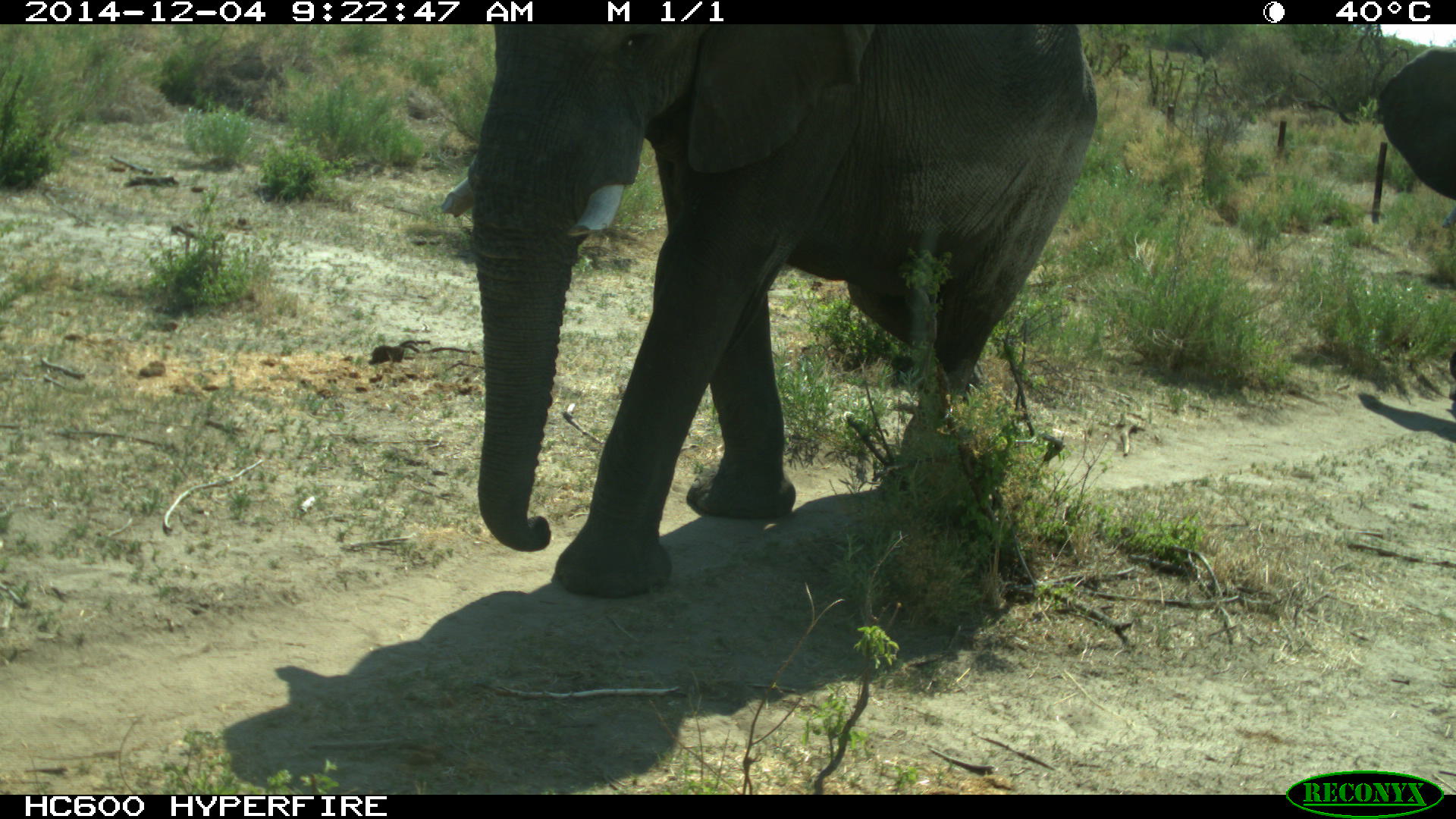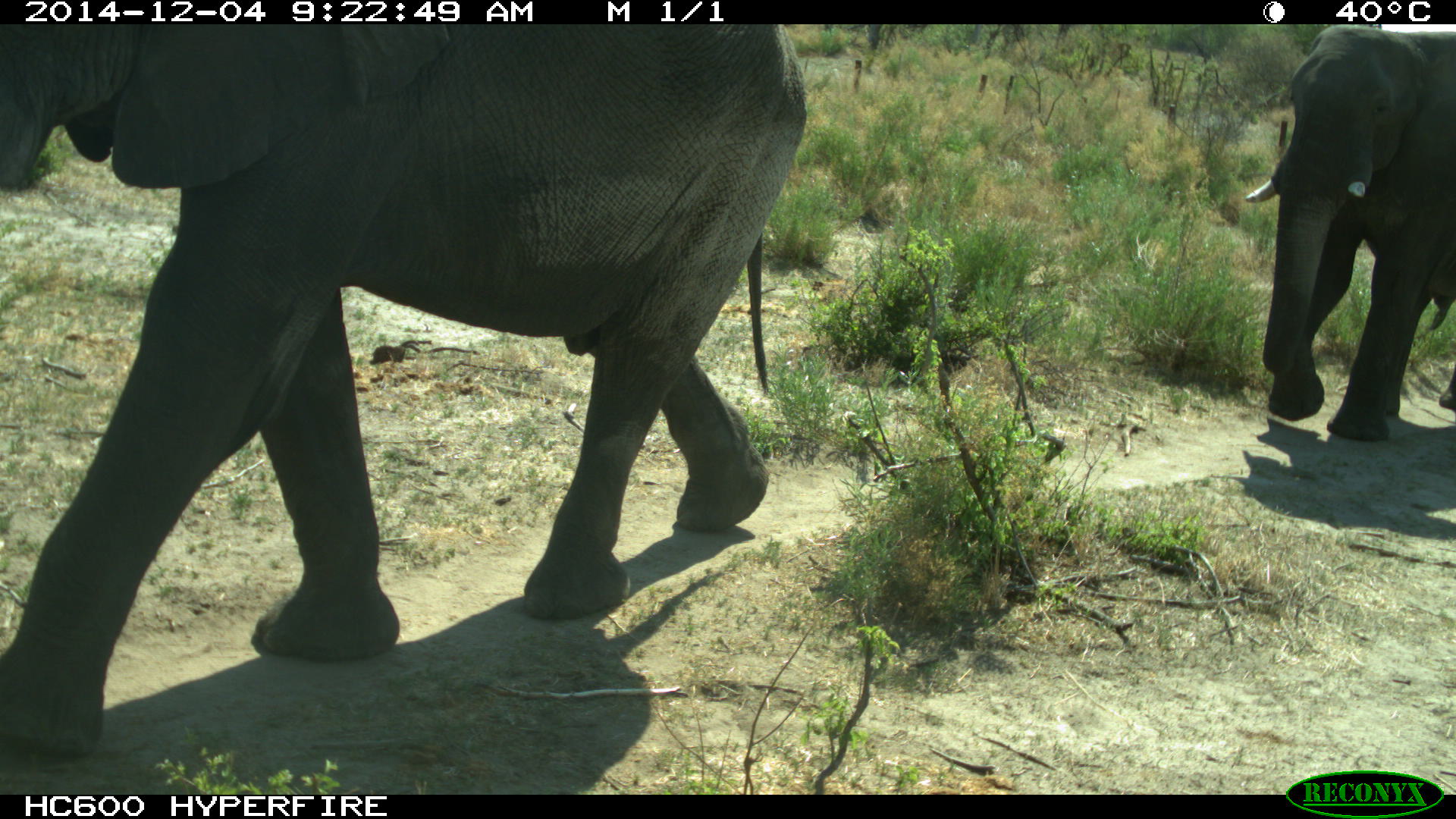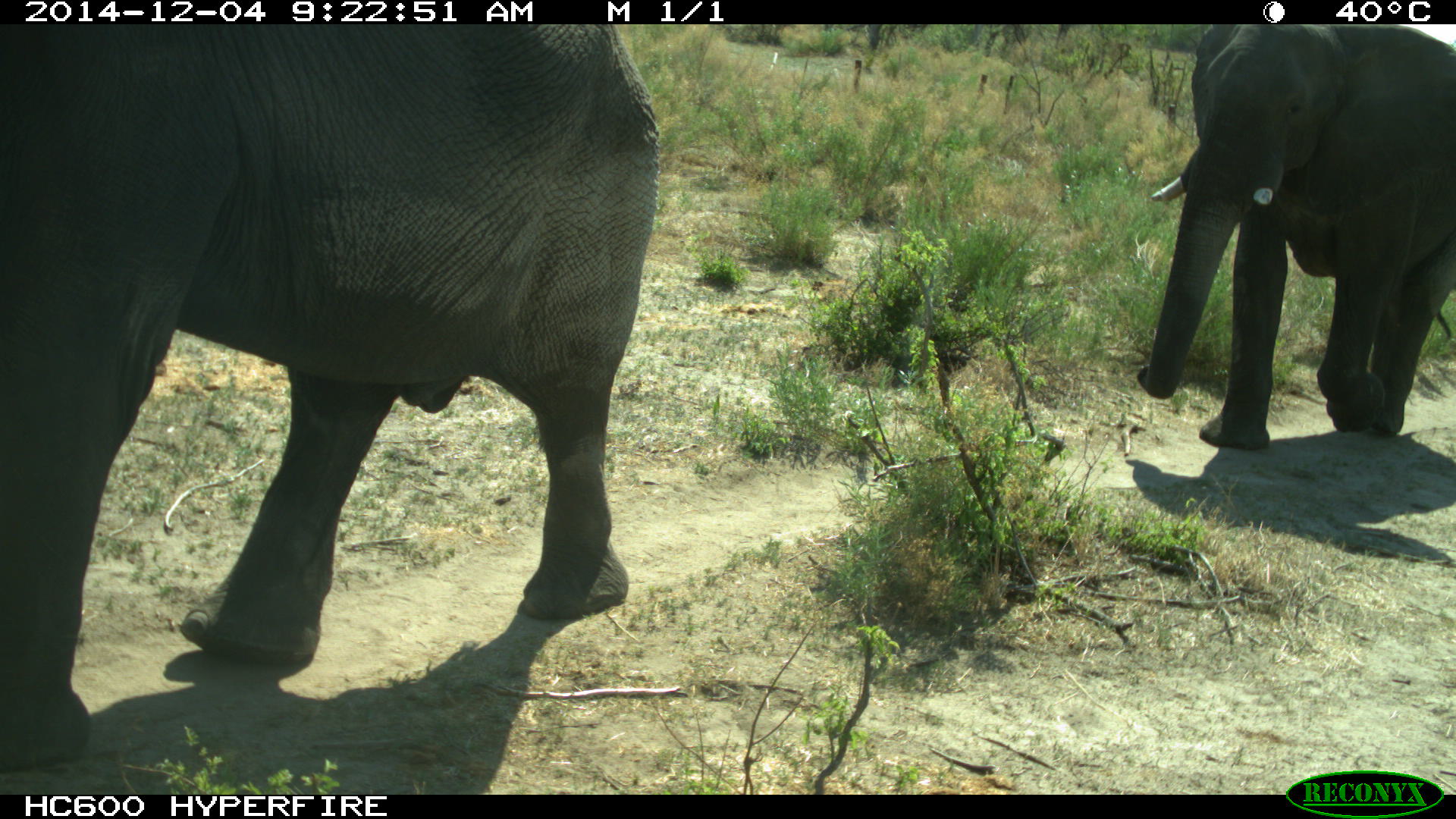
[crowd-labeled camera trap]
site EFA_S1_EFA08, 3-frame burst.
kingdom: Animalia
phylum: Chordata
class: Mammalia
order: Proboscidea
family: Elephantidae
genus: Loxodonta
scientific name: Loxodonta africana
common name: african bush elephant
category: elephant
Elephant (african bush elephant) (Loxodonta africana), count 3. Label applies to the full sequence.